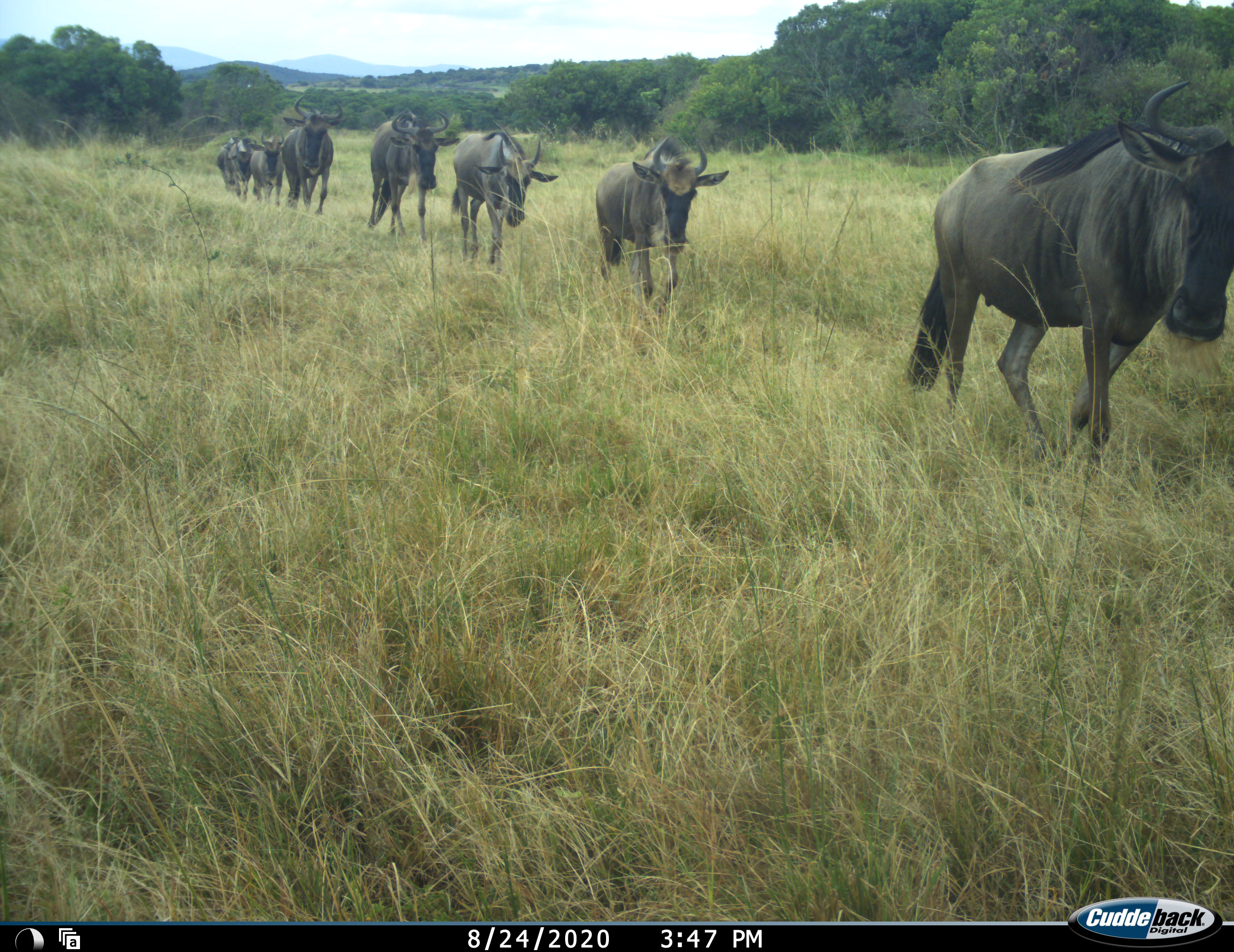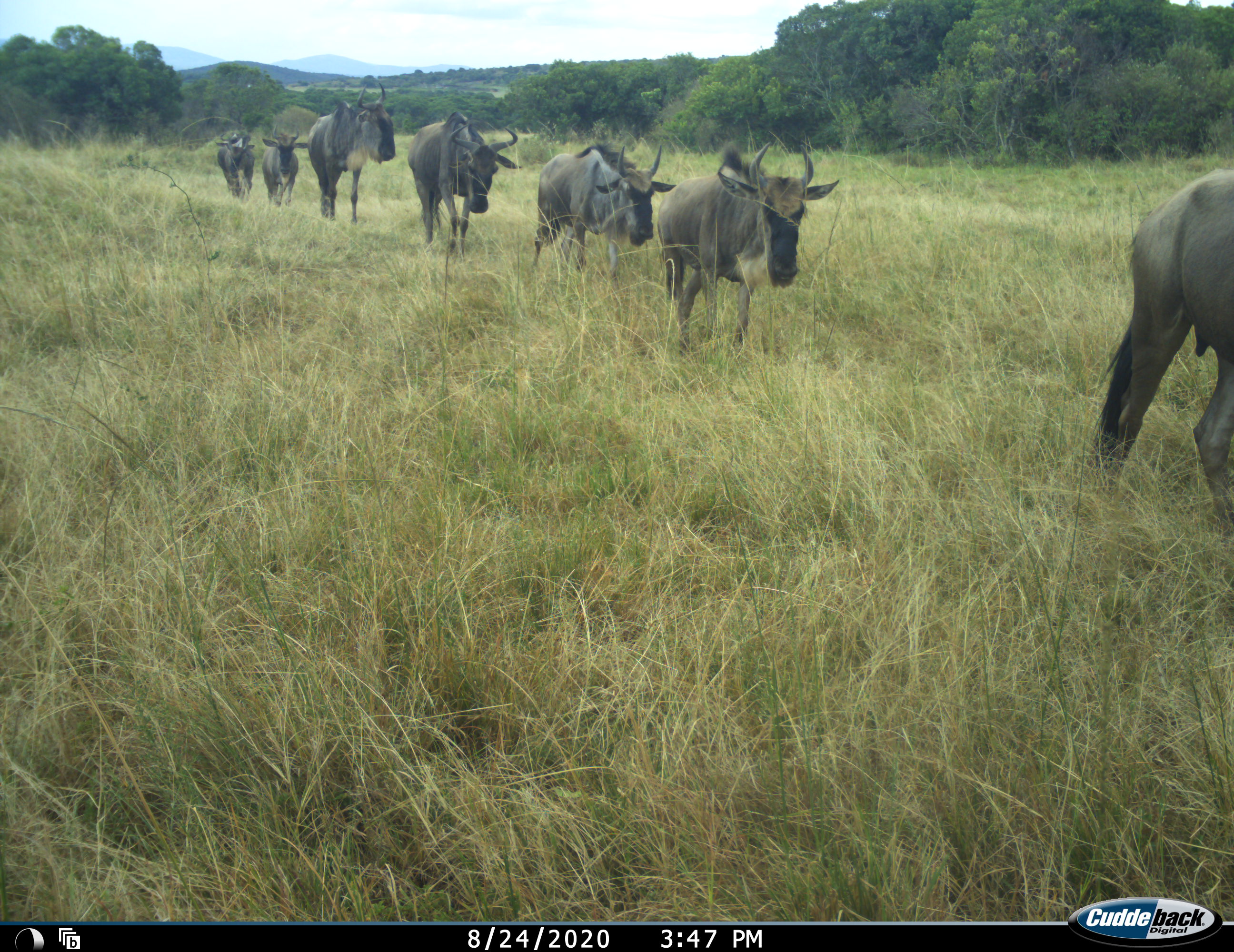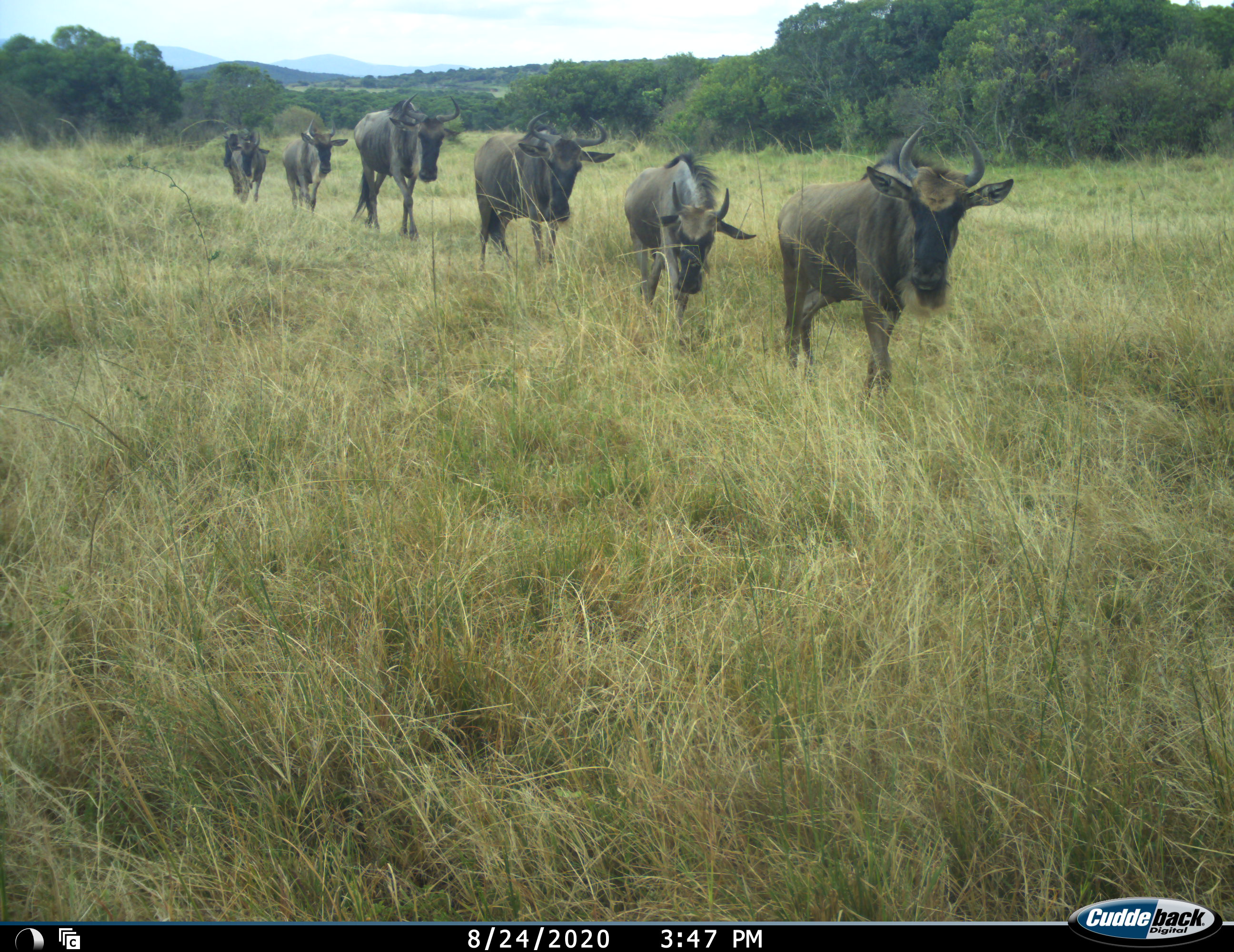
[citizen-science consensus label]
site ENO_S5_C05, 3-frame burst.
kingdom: Animalia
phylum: Chordata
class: Mammalia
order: Artiodactyla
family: Bovidae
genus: Connochaetes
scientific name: Connochaetes taurinus taurinus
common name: blue wildebeest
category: wildebeestblue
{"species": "wildebeestblue (blue wildebeest) (Connochaetes taurinus taurinus)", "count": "8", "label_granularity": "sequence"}